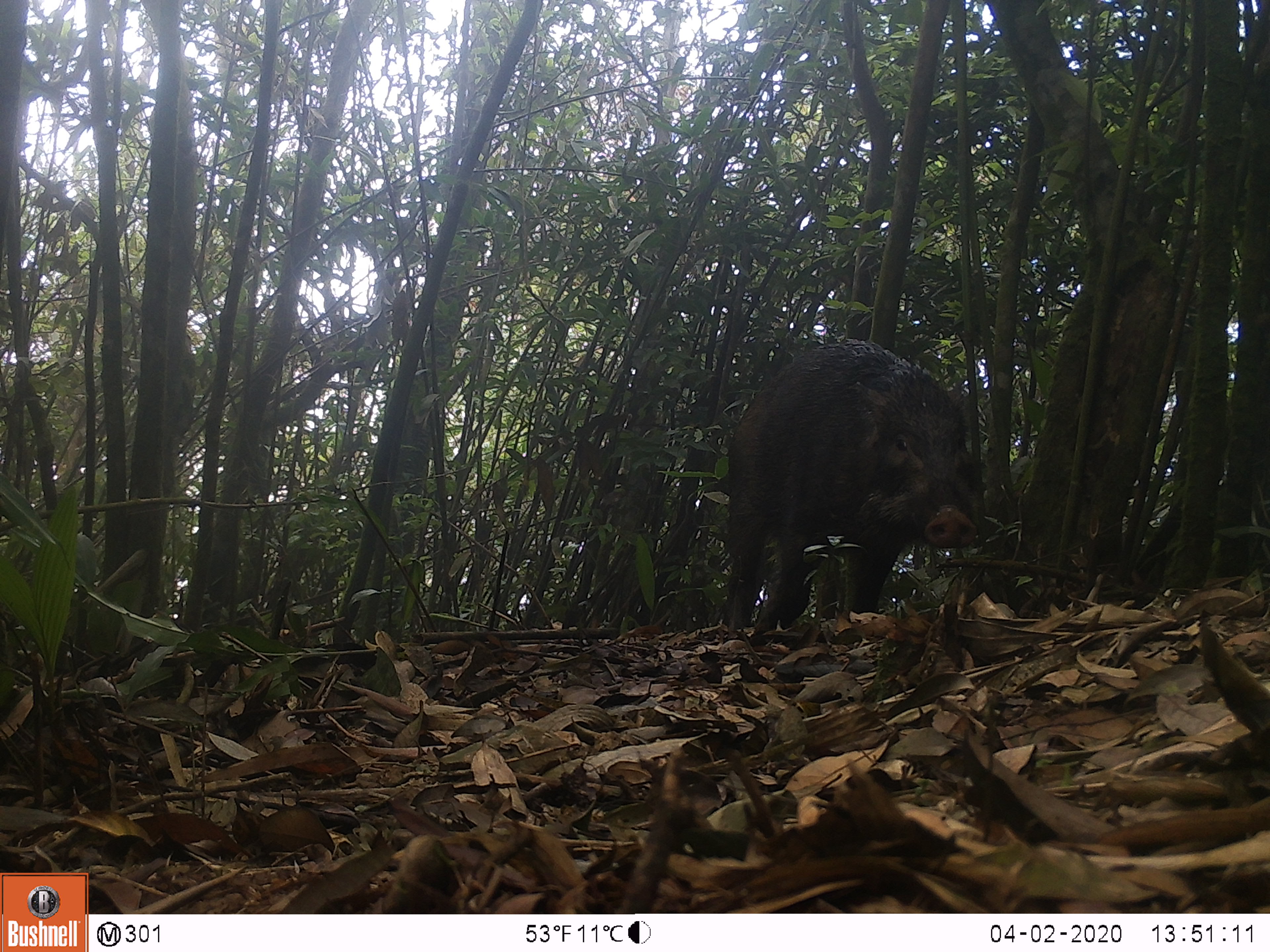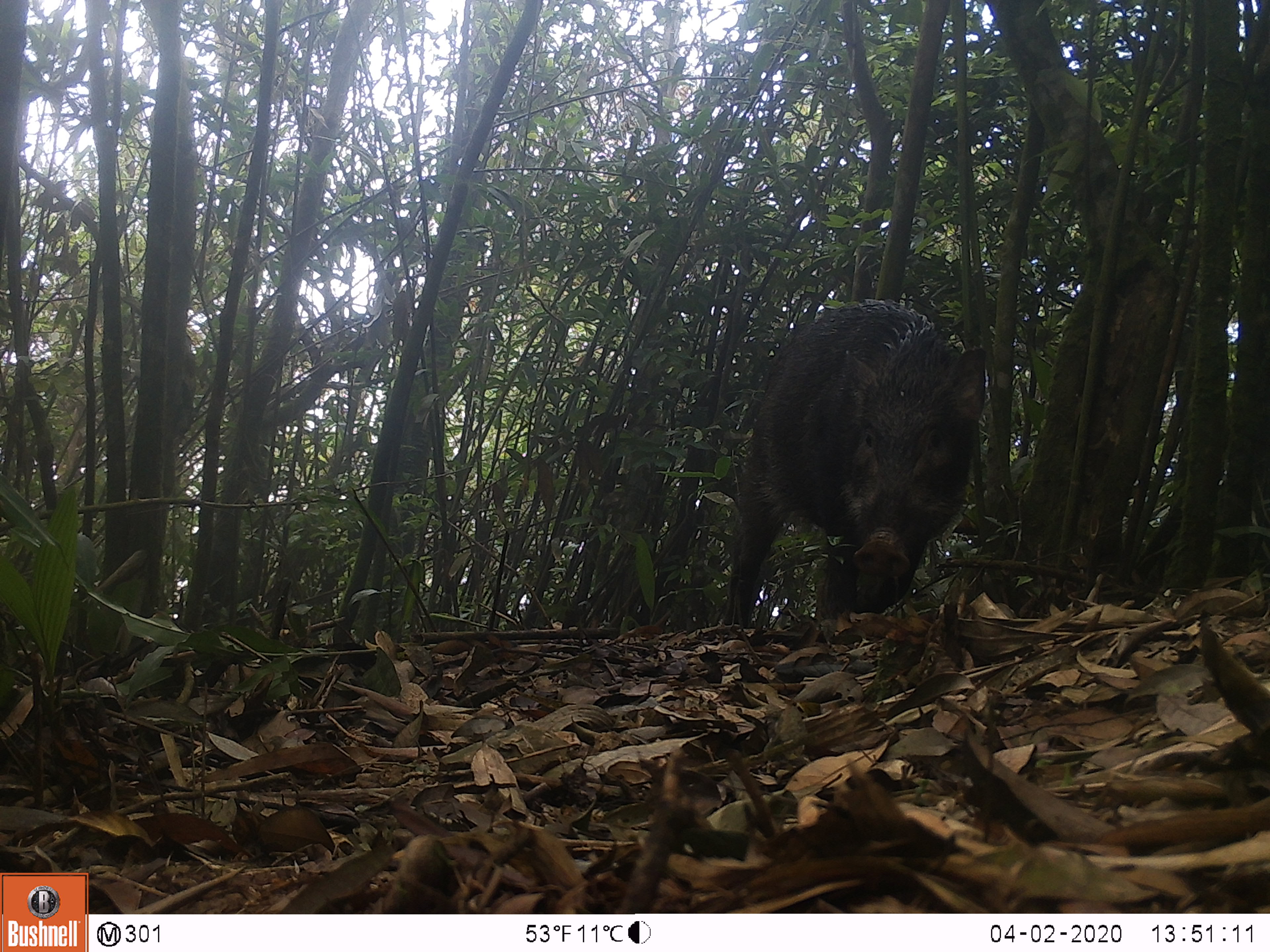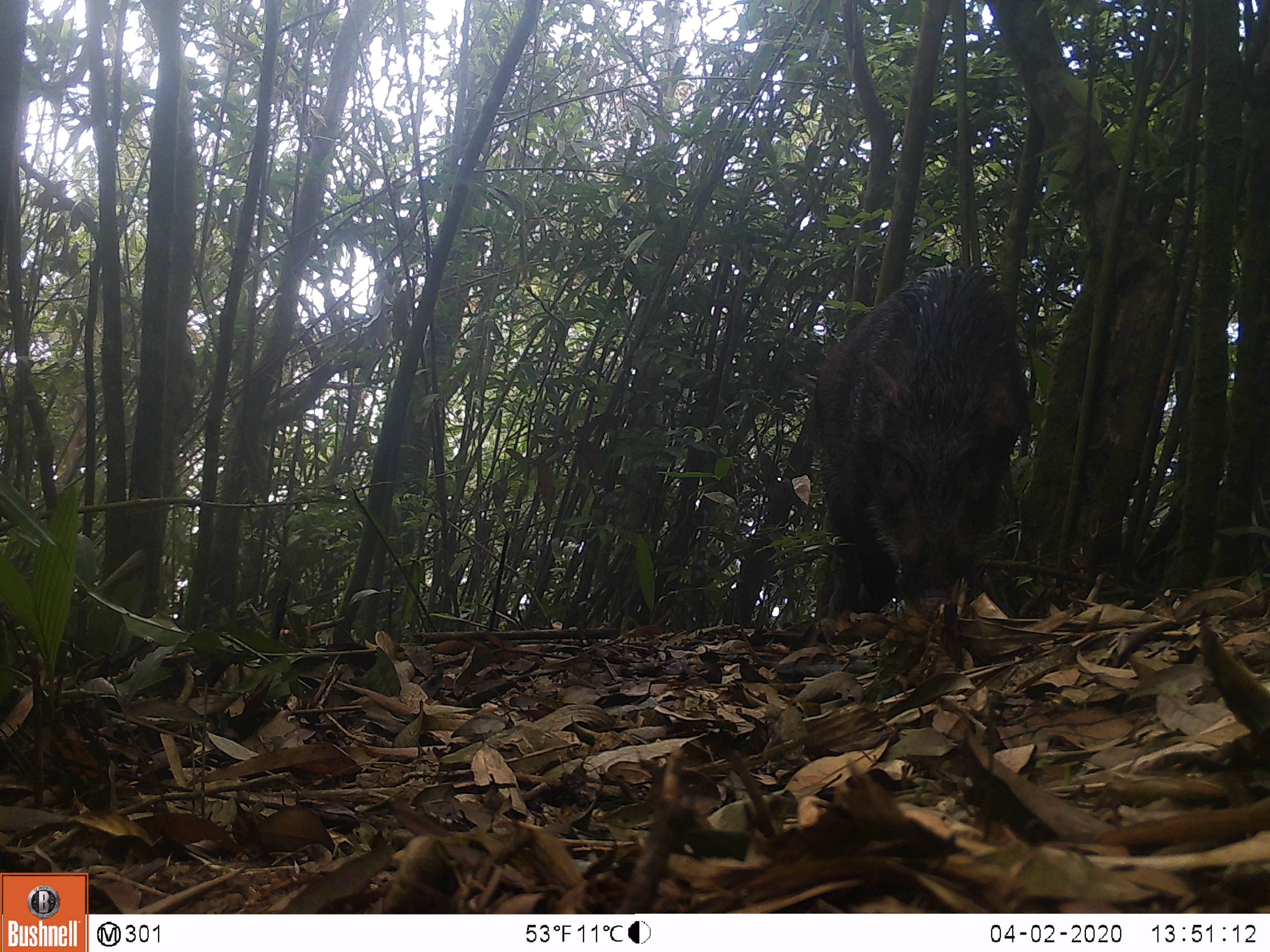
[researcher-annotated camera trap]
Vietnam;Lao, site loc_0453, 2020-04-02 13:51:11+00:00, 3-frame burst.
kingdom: Animalia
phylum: Chordata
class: Mammalia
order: Artiodactyla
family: Suidae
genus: Sus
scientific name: Sus scrofa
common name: eurasian wild pig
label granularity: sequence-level